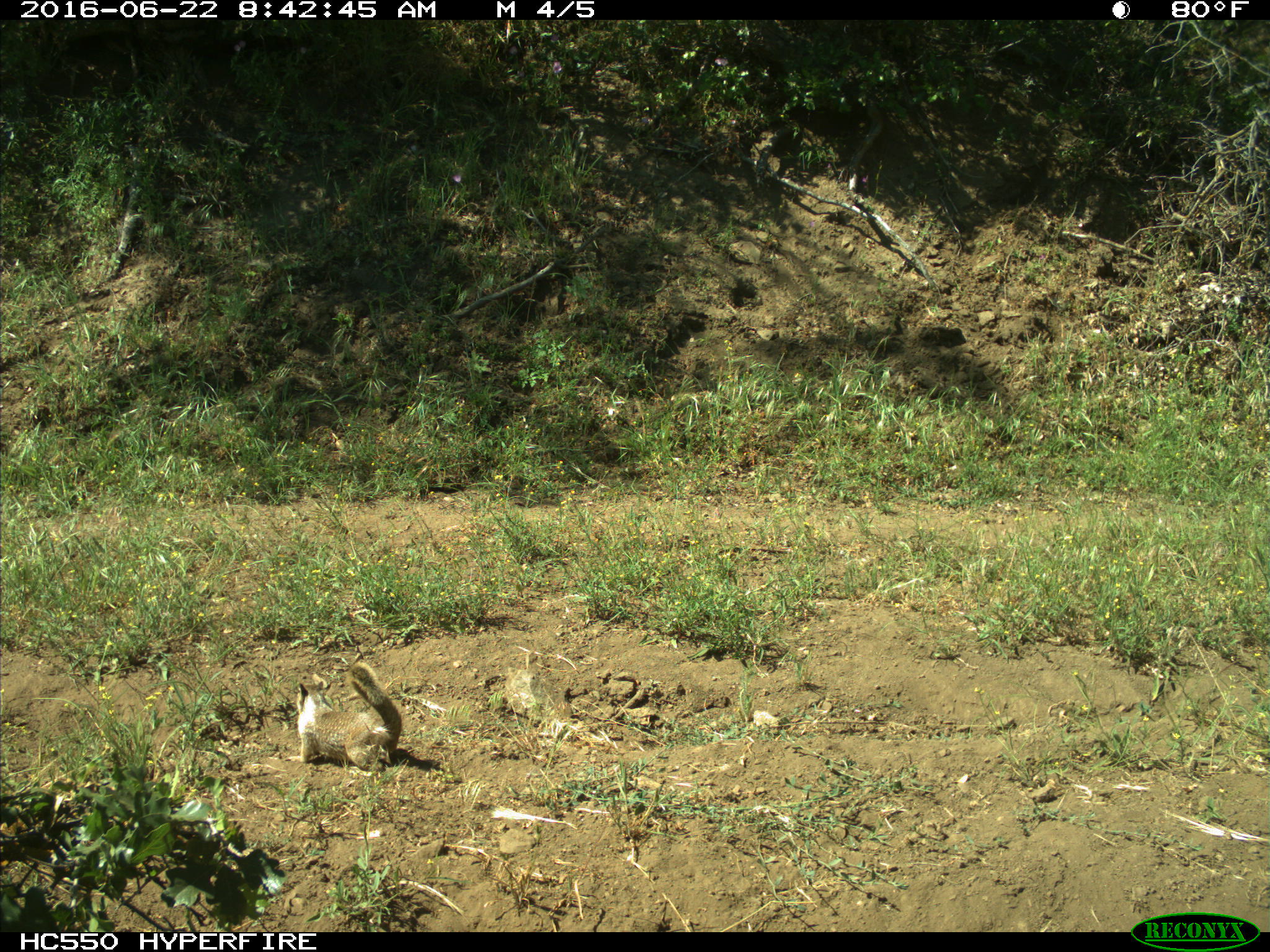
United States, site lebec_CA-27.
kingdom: Animalia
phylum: Chordata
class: Mammalia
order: Rodentia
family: Sciuridae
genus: Otospermophilus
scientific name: Otospermophilus beecheyi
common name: california ground squirrel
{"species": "Otospermophilus beecheyi (california ground squirrel)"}